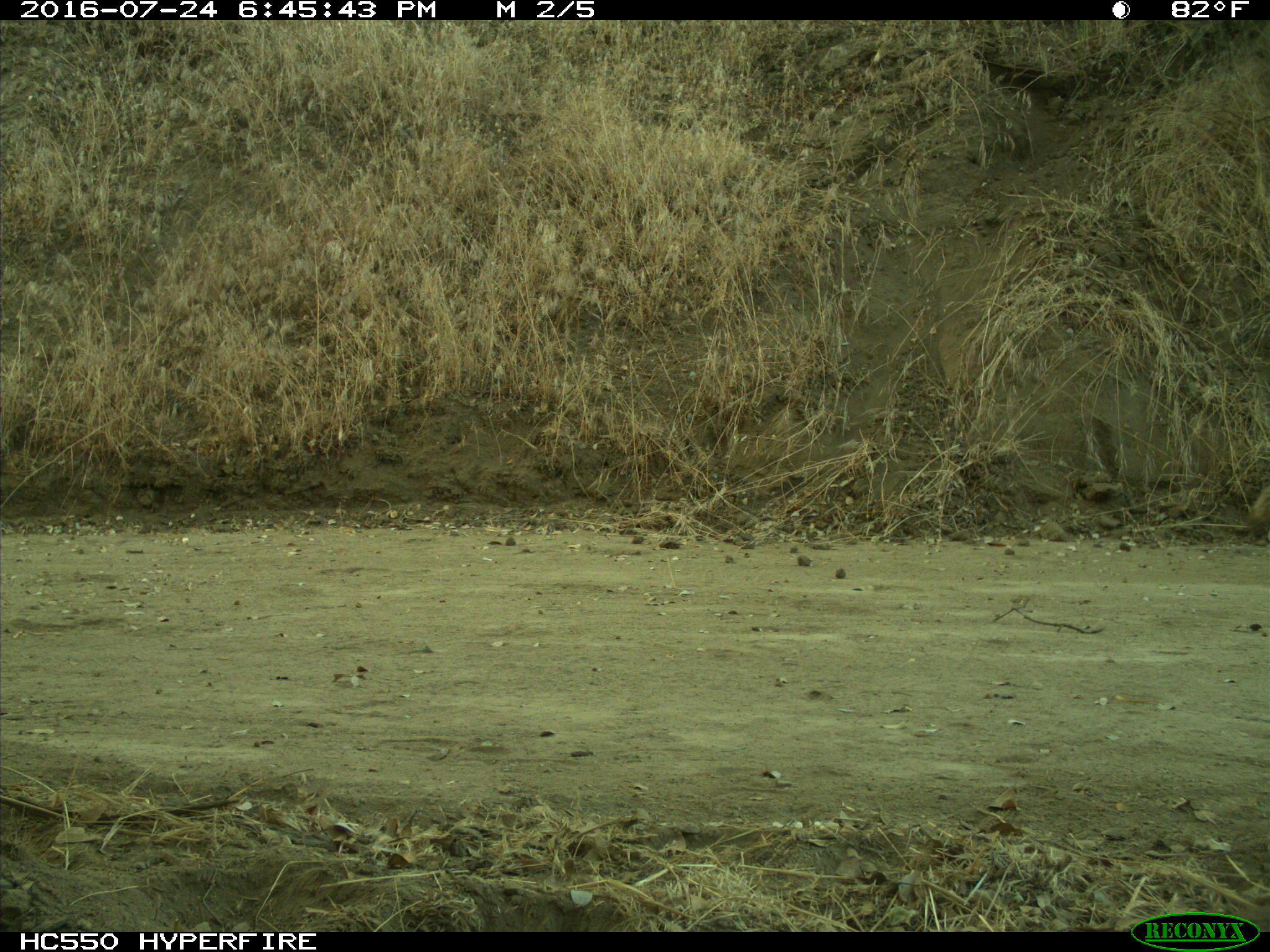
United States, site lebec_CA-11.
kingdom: Animalia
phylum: Chordata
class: Mammalia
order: Carnivora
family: Canidae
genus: Canis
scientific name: Canis latrans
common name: coyote